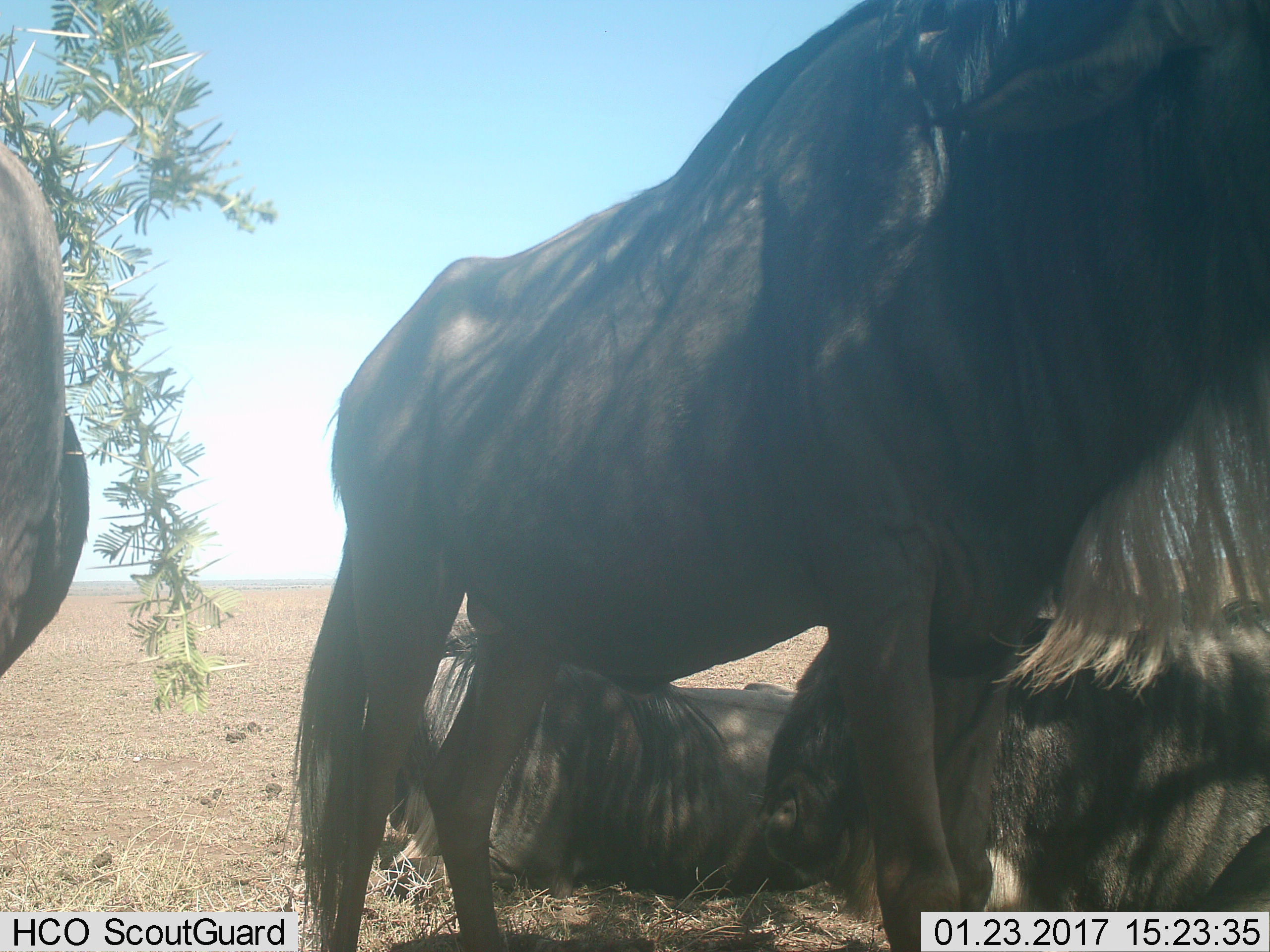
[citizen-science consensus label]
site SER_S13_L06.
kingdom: Animalia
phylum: Chordata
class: Mammalia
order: Artiodactyla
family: Bovidae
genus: Connochaetes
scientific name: Connochaetes taurinus taurinus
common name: blue wildebeest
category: wildebeestblue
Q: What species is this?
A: Wildebeestblue (blue wildebeest) (Connochaetes taurinus taurinus).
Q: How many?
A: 4.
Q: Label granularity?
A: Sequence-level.